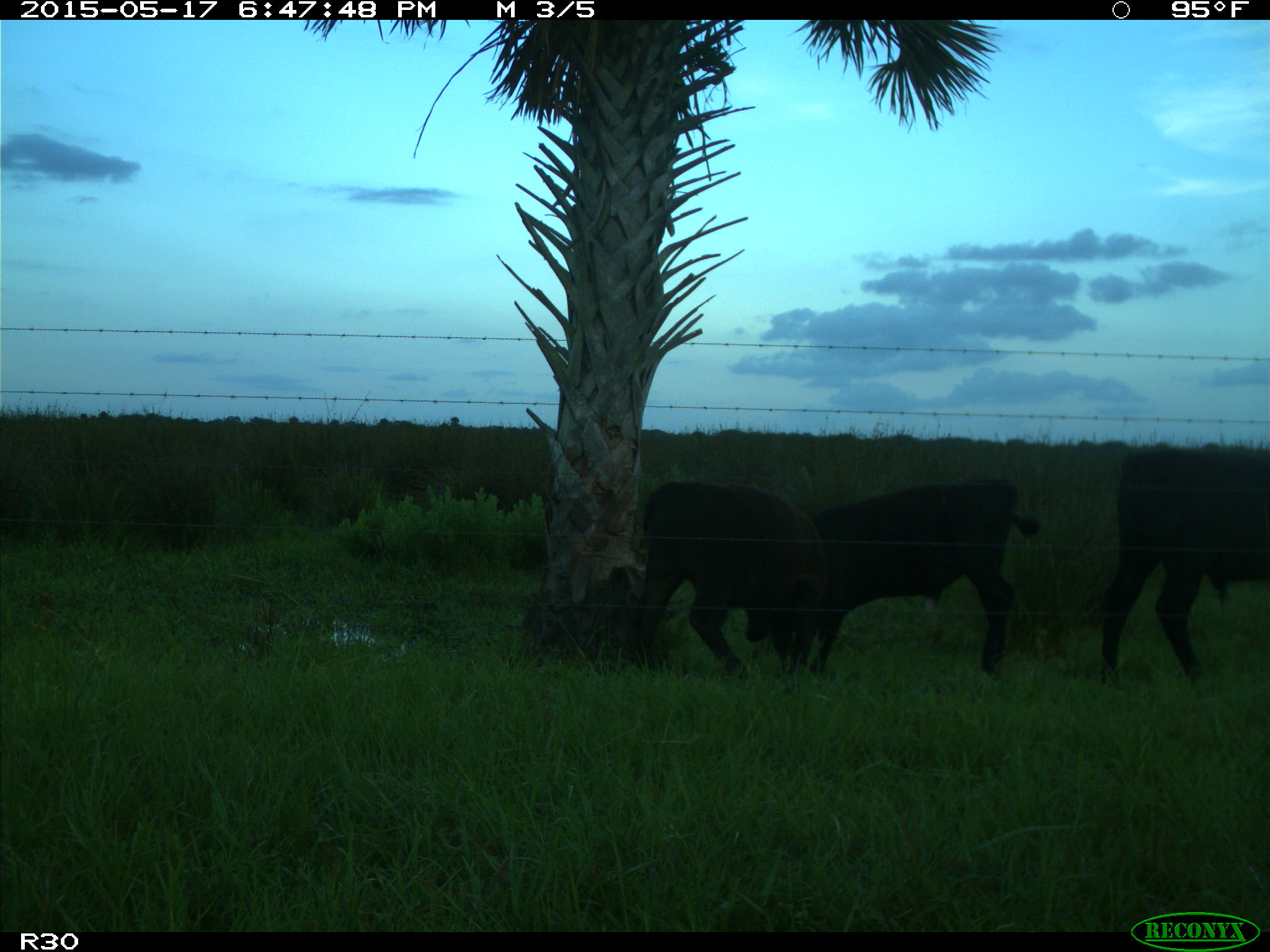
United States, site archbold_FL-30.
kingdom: Animalia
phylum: Chordata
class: Mammalia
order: Artiodactyla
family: Bovidae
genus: Bos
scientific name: Bos taurus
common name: domestic cow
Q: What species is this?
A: Bos taurus (domestic cow).